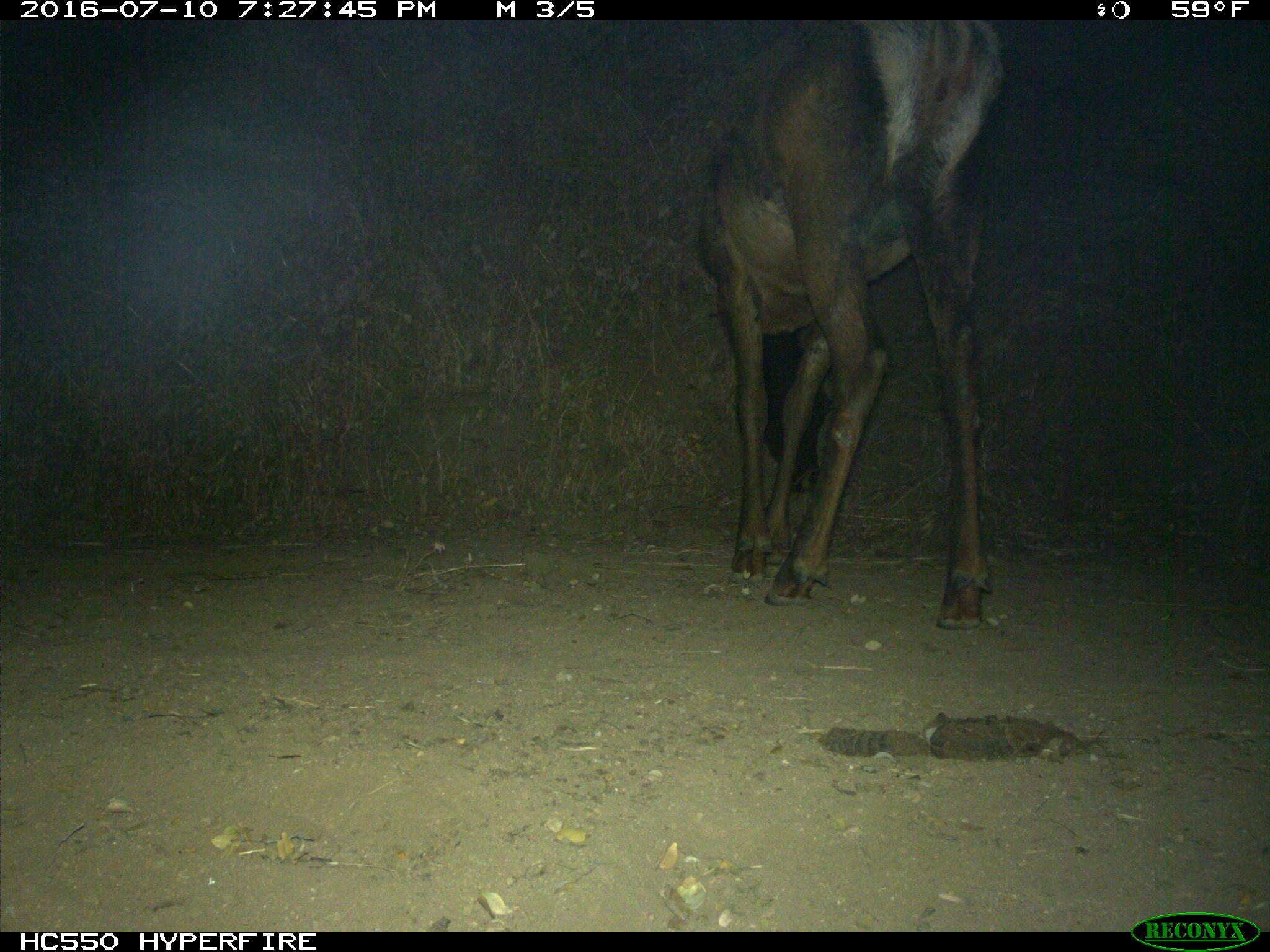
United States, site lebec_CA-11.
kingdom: Animalia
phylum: Chordata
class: Mammalia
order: Artiodactyla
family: Cervidae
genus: Cervus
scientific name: Cervus canadensis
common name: elk